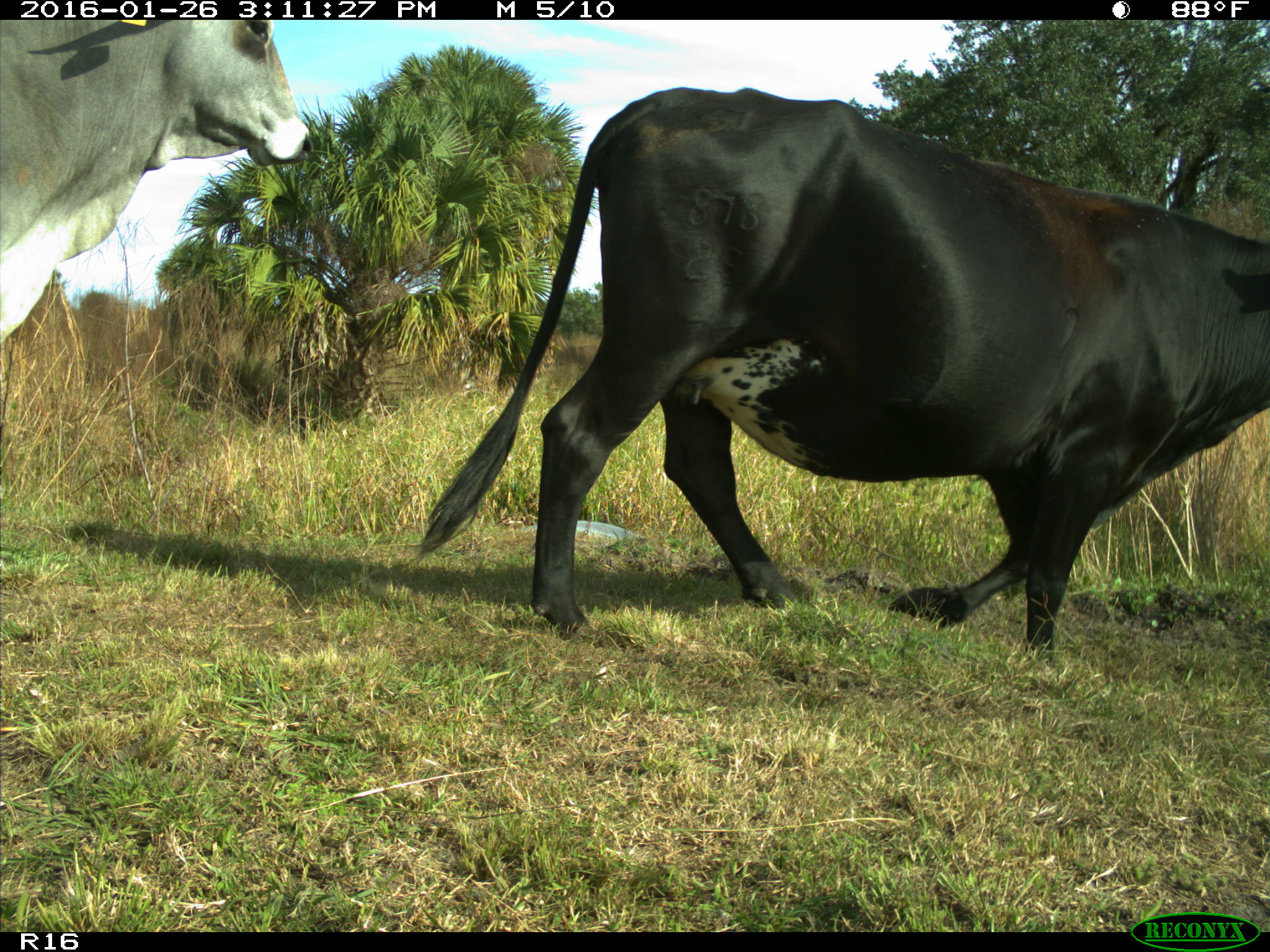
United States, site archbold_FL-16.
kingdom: Animalia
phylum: Chordata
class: Mammalia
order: Artiodactyla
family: Bovidae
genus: Bos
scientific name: Bos taurus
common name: domestic cow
Bos taurus (domestic cow).